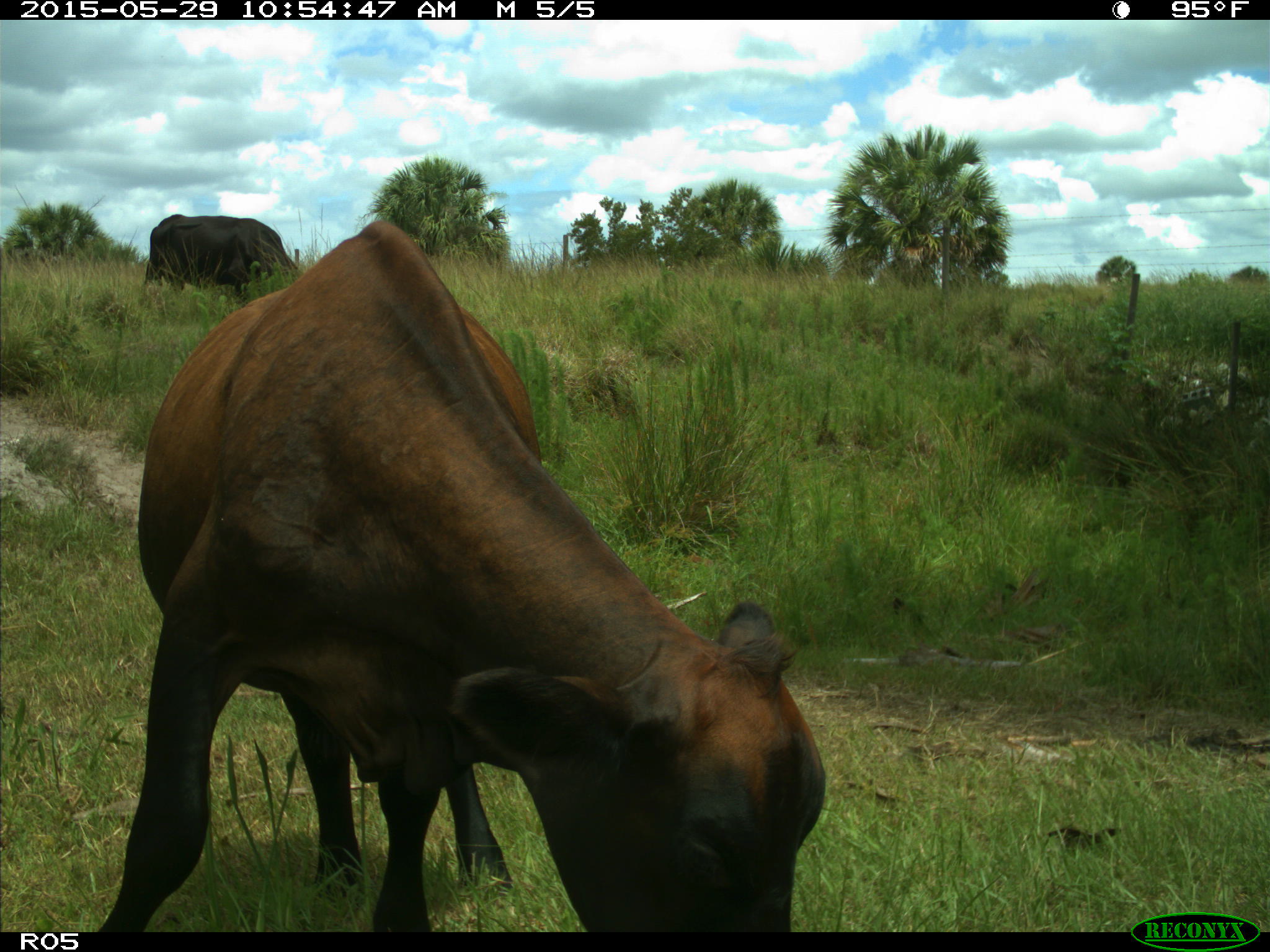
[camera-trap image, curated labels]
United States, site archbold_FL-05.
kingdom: Animalia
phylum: Chordata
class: Mammalia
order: Artiodactyla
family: Bovidae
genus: Bos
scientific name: Bos taurus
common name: domestic cow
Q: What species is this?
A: Bos taurus (domestic cow).